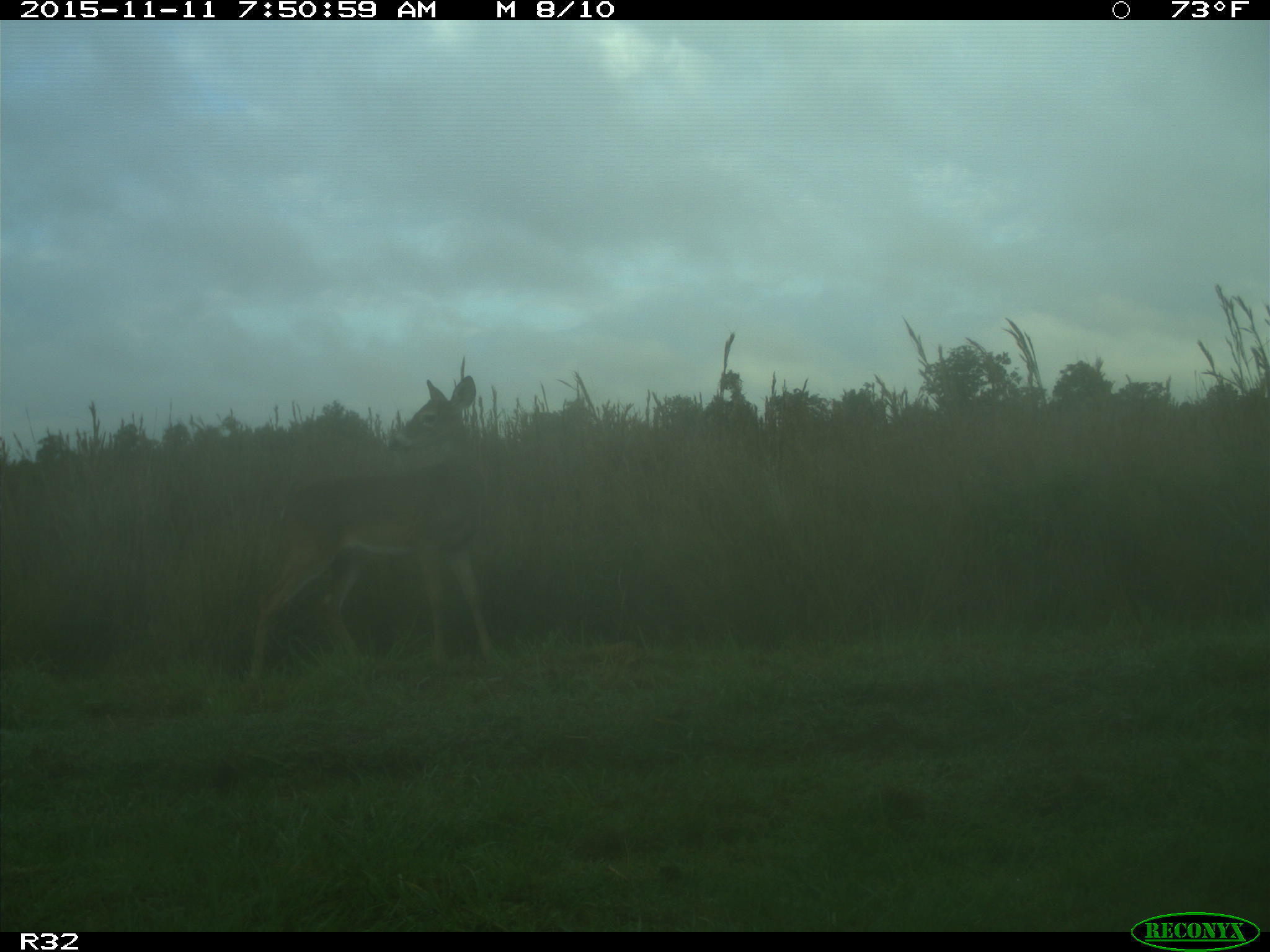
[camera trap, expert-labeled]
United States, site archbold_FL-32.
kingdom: Animalia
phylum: Chordata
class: Mammalia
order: Artiodactyla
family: Cervidae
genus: Odocoileus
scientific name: Odocoileus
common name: deer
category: unidentified deer